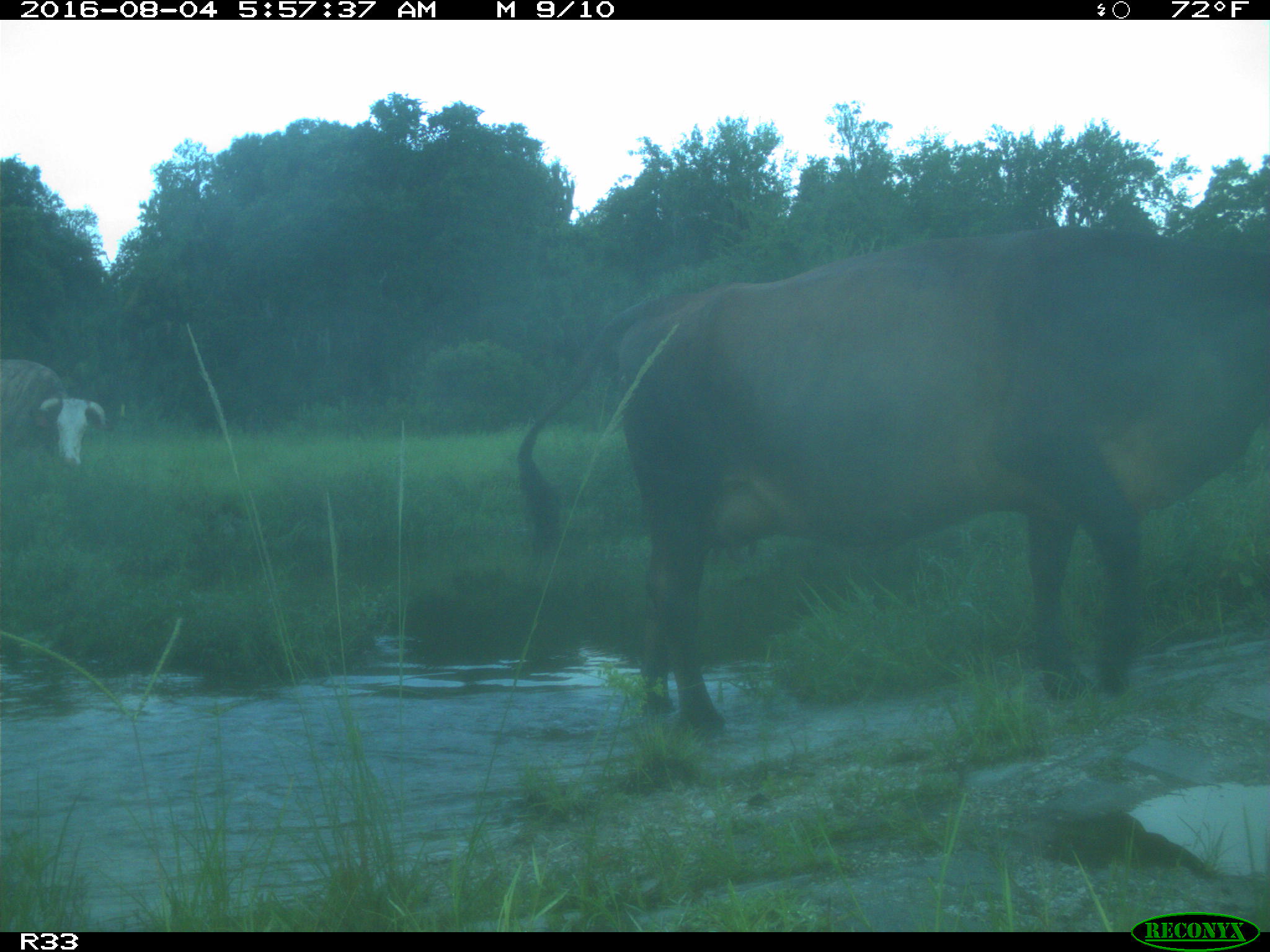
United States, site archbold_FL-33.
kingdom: Animalia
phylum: Chordata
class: Mammalia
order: Artiodactyla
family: Bovidae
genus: Bos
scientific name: Bos taurus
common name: domestic cow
Bos taurus (domestic cow).